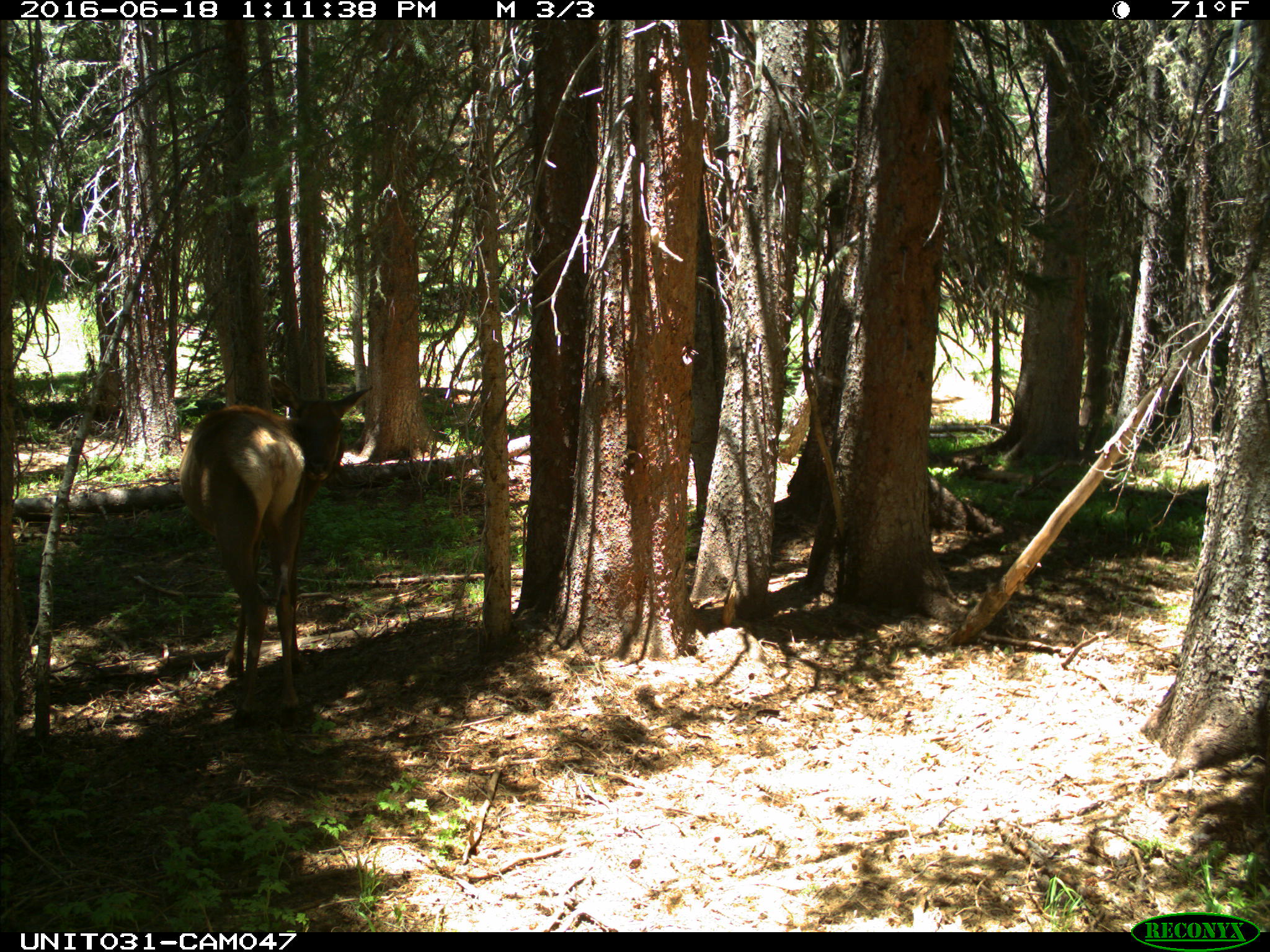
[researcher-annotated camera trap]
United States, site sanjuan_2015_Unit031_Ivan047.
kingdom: Animalia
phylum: Chordata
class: Mammalia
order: Artiodactyla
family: Cervidae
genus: Cervus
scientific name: Cervus elaphus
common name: red deer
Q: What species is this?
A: Cervus elaphus (red deer).